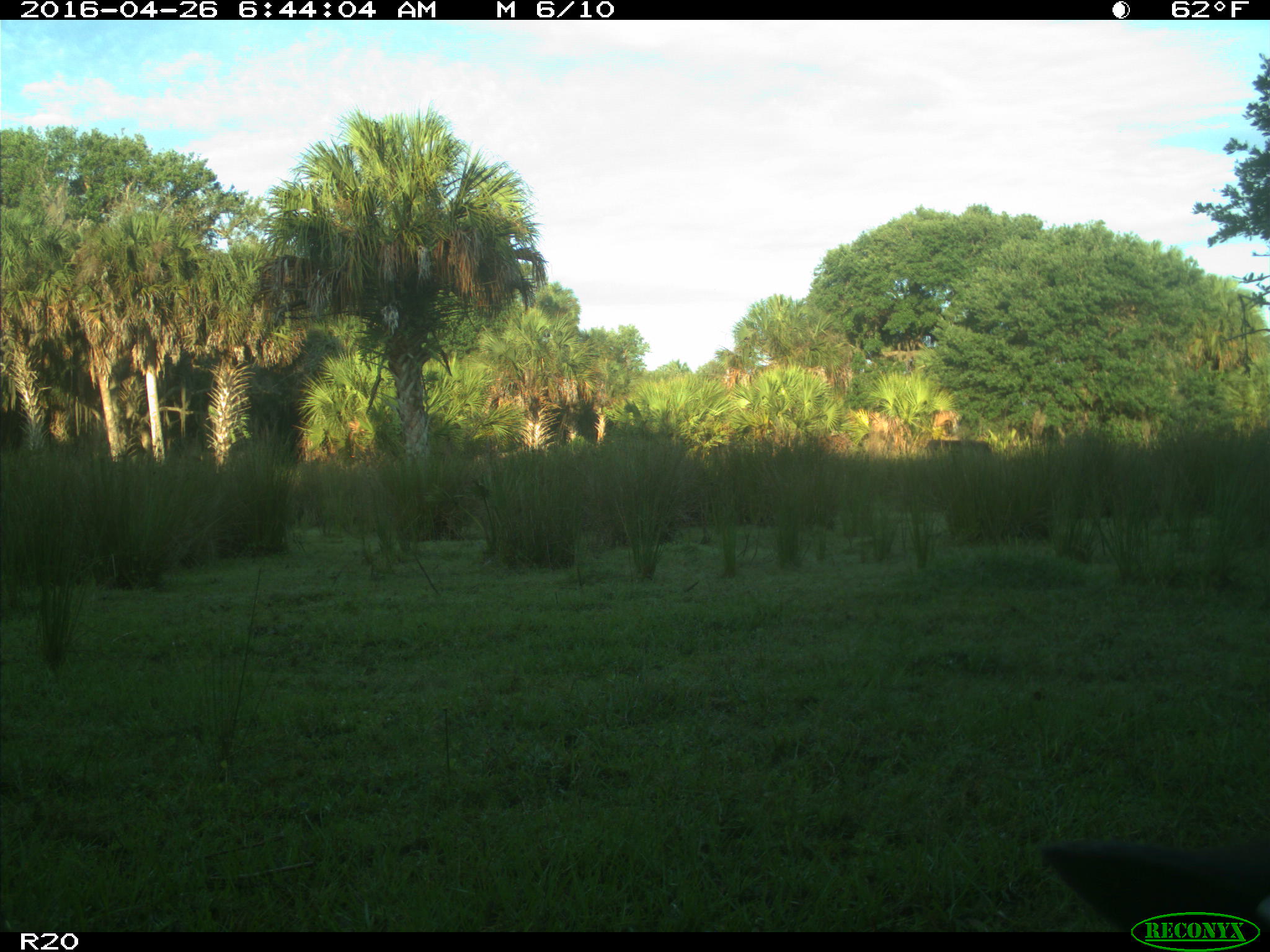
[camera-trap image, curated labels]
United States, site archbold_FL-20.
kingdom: Animalia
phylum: Chordata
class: Mammalia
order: Artiodactyla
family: Bovidae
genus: Bos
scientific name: Bos taurus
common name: domestic cow